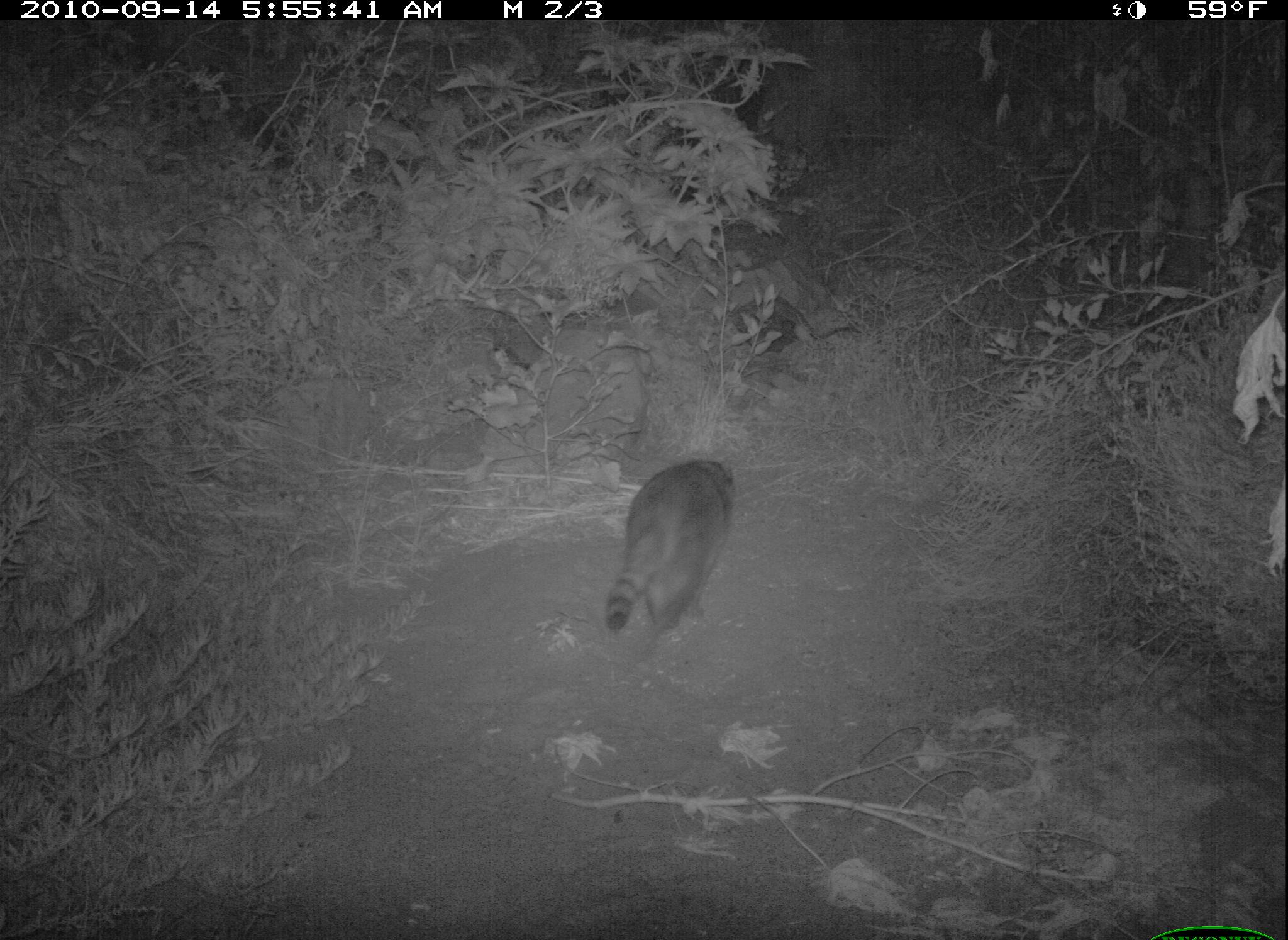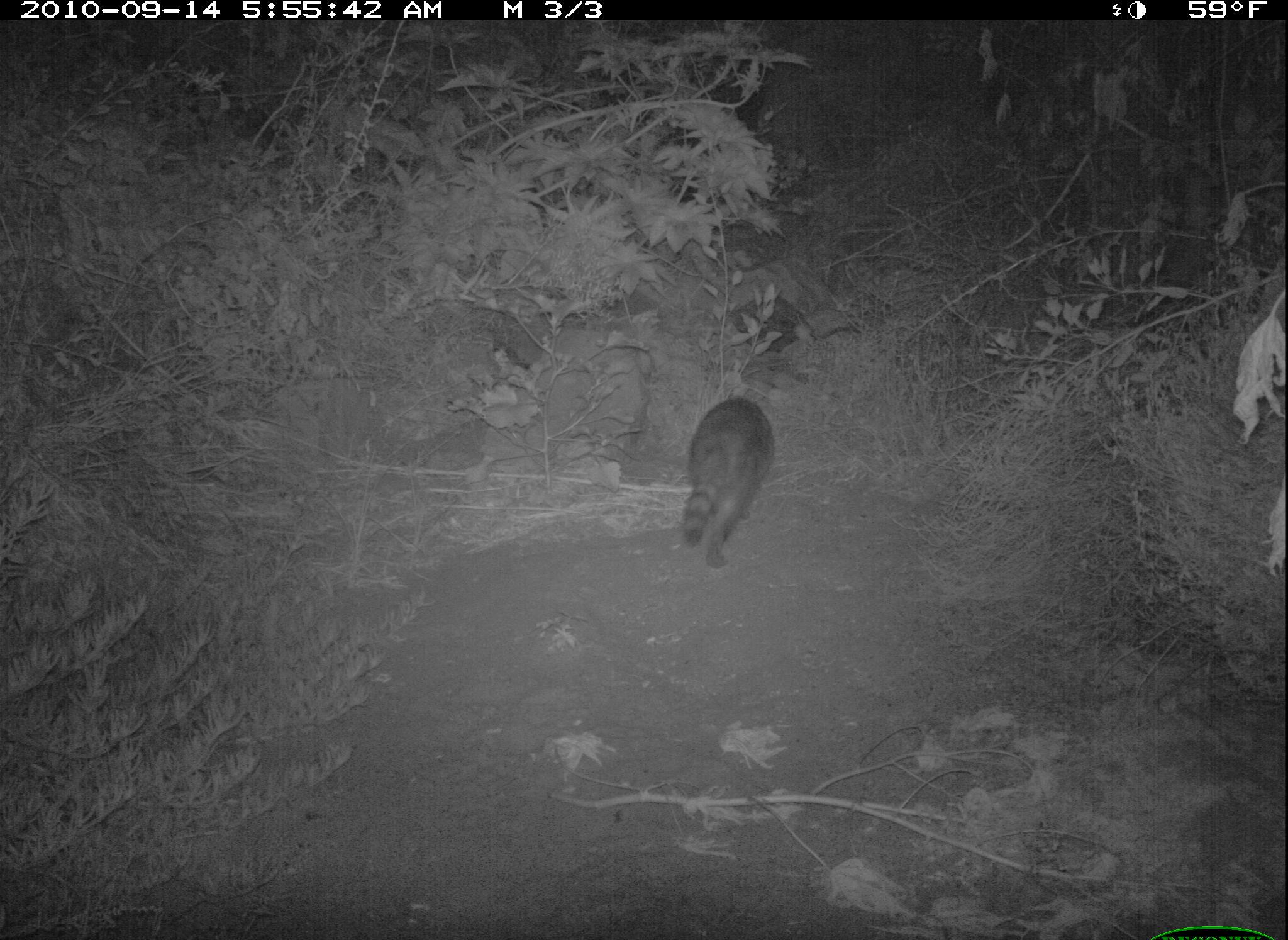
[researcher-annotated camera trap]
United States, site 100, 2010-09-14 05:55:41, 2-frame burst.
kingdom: Animalia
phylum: Chordata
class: Mammalia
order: Carnivora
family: Procyonidae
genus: Procyon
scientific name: Procyon lotor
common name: raccoon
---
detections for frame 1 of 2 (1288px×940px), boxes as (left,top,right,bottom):
raccoon: (586,440,757,667)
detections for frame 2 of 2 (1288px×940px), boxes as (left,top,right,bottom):
raccoon: (675,390,786,575)